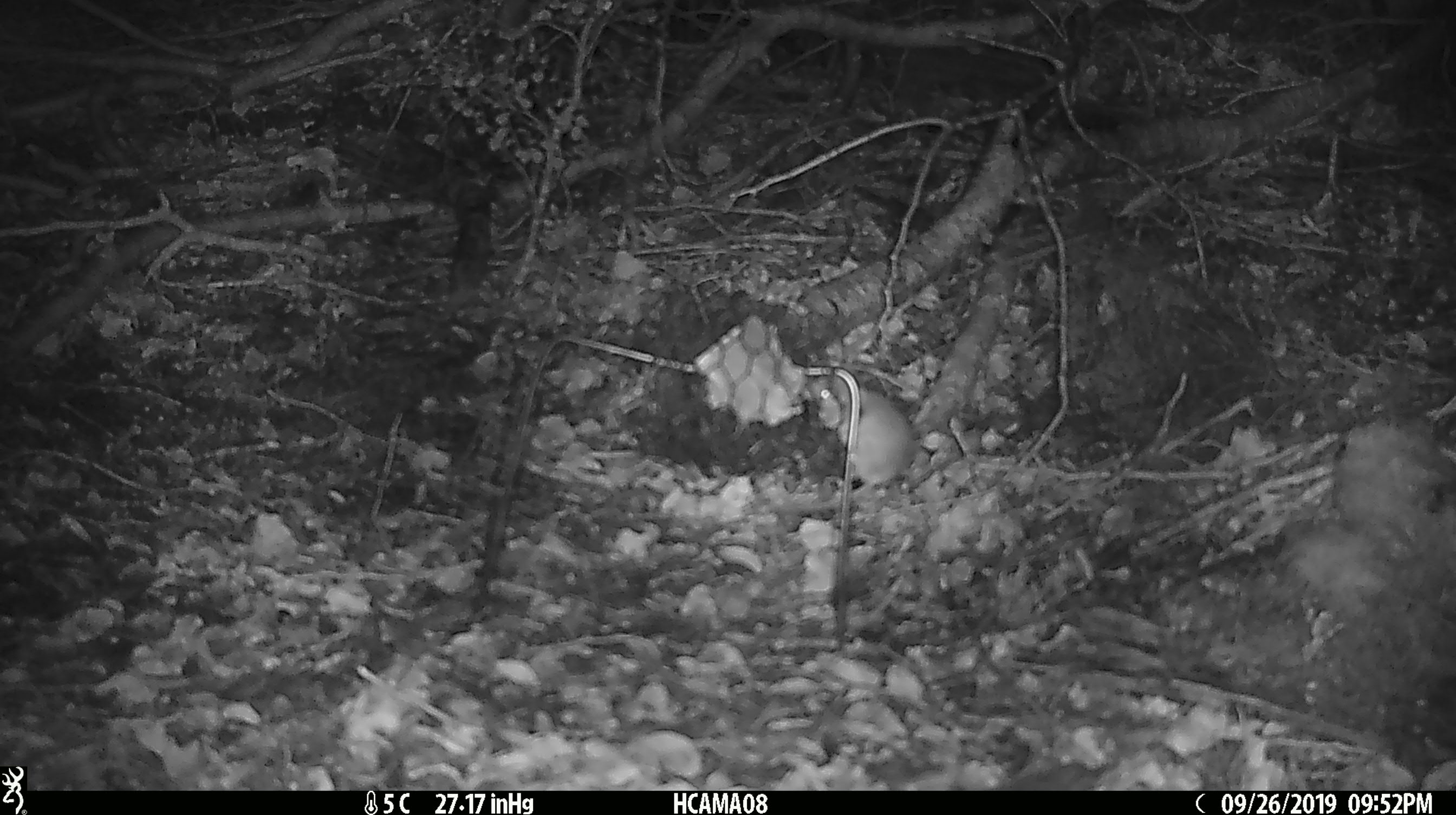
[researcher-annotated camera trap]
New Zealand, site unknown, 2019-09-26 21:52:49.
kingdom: Animalia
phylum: Chordata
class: Mammalia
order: Rodentia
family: Muridae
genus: Mus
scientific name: Mus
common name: mouse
Mouse (Mus).